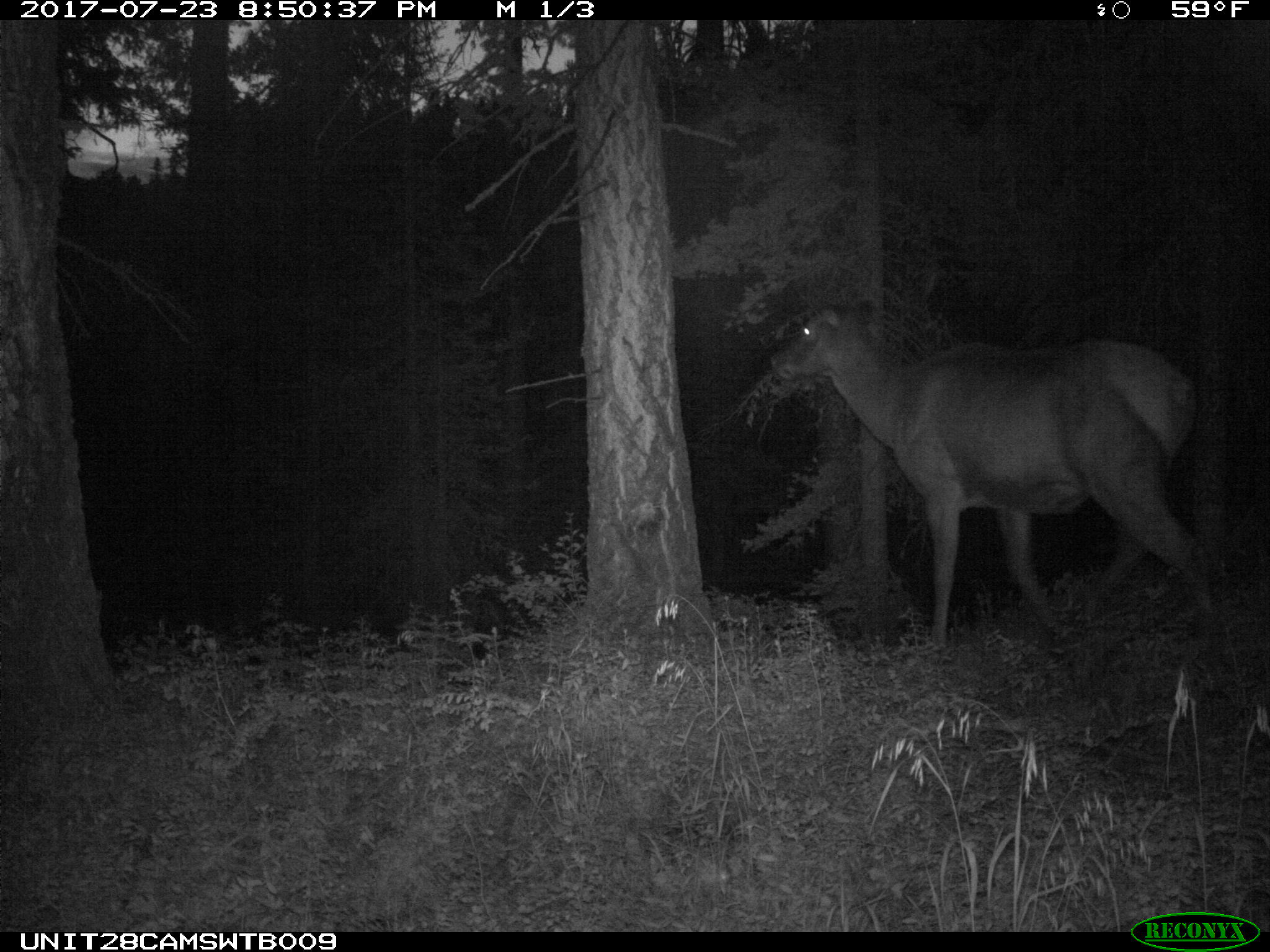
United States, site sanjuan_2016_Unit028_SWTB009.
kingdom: Animalia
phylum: Chordata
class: Mammalia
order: Artiodactyla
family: Cervidae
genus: Cervus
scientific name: Cervus elaphus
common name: red deer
Cervus elaphus (red deer).